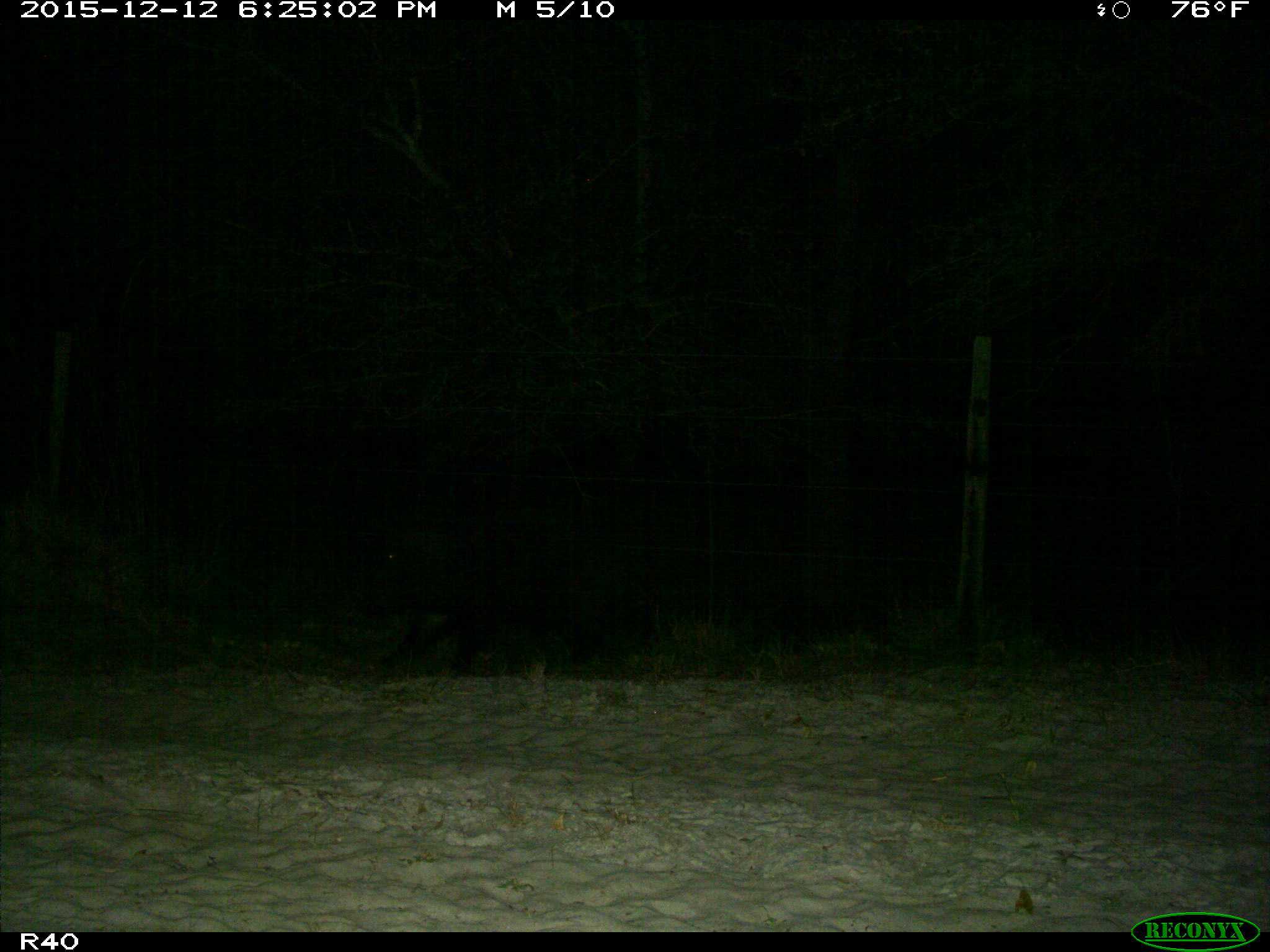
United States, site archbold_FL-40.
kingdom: Animalia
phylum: Chordata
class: Mammalia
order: Artiodactyla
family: Suidae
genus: Sus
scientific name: Sus scrofa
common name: wild boar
Sus scrofa (wild boar).